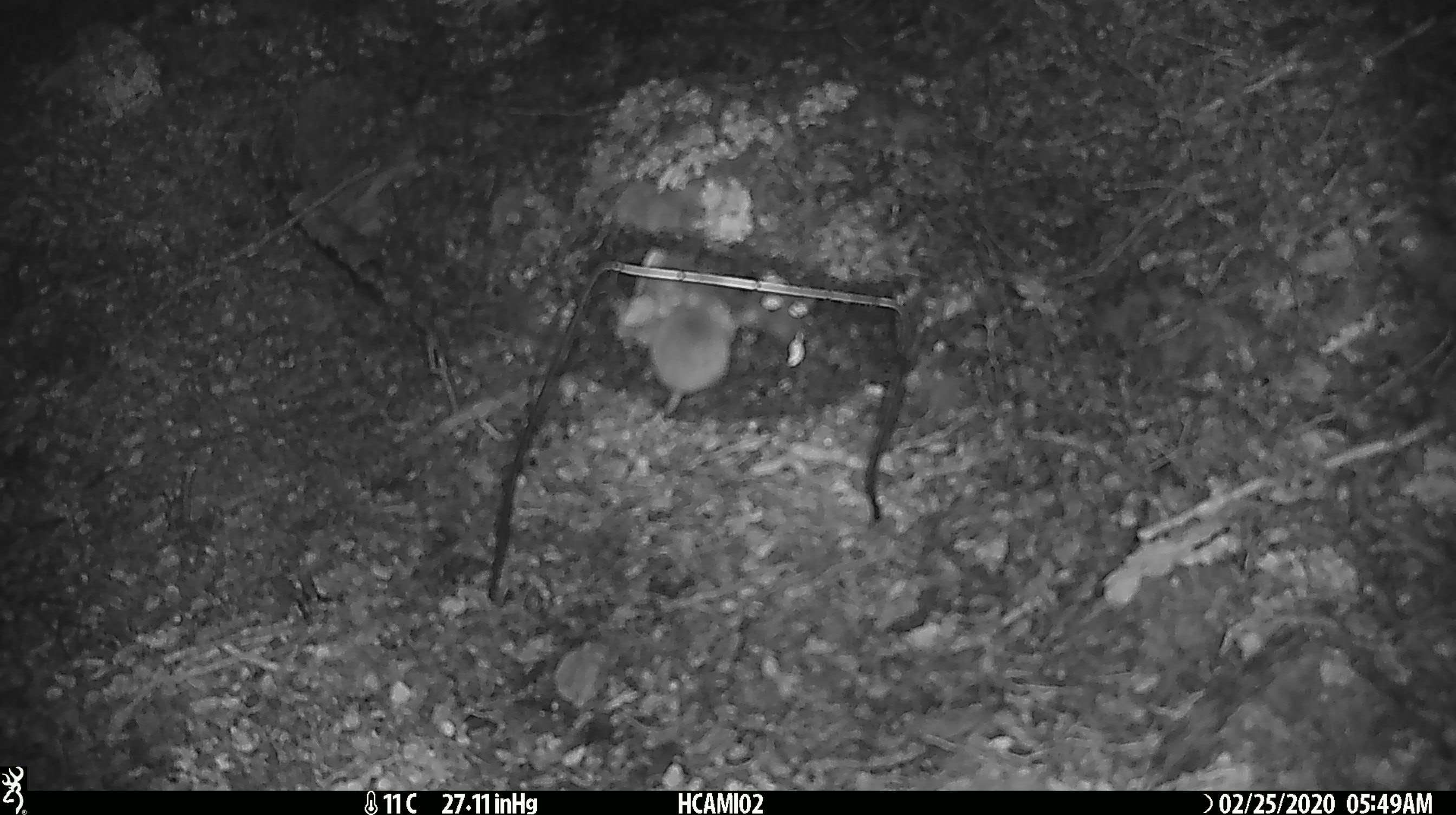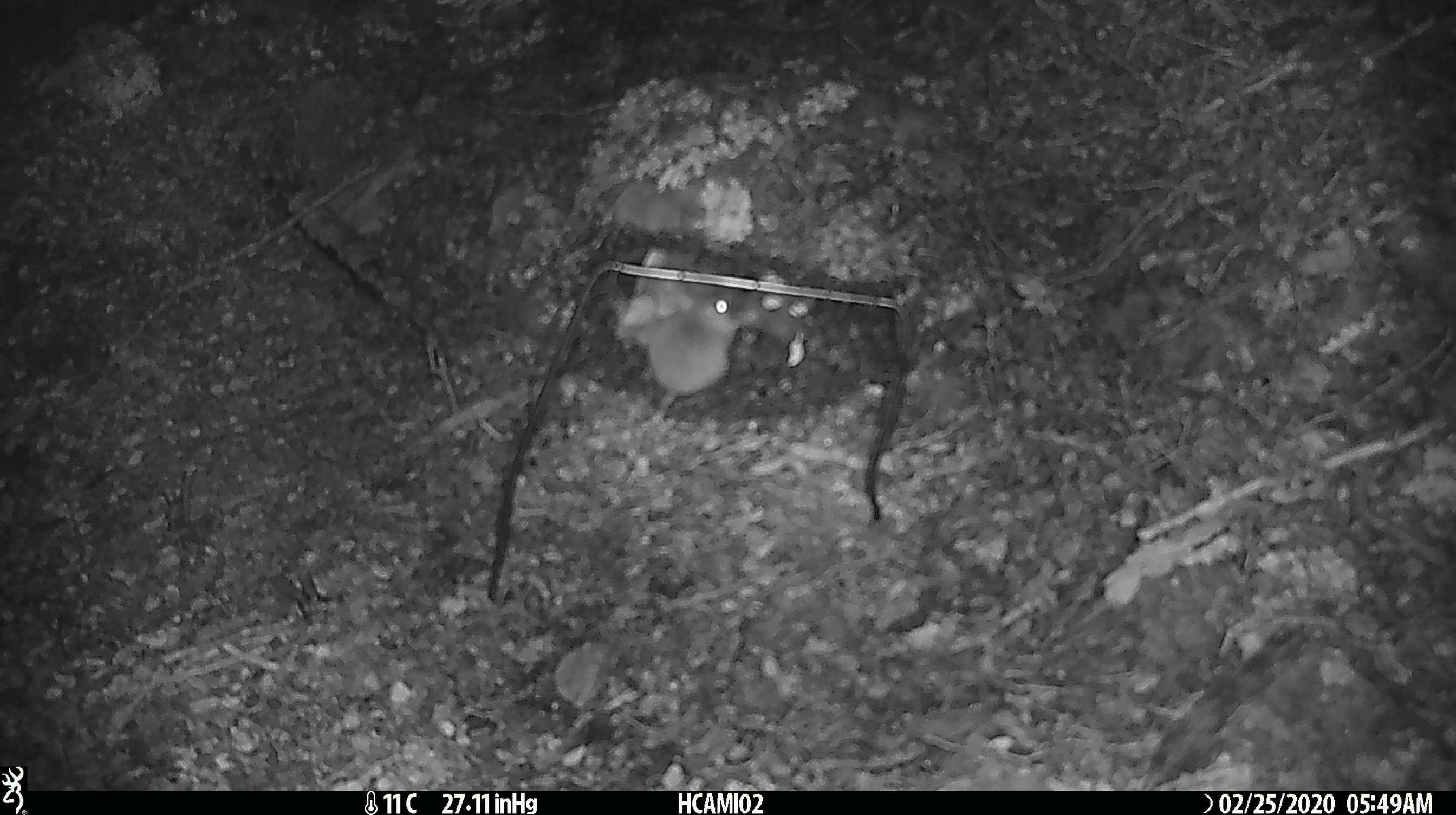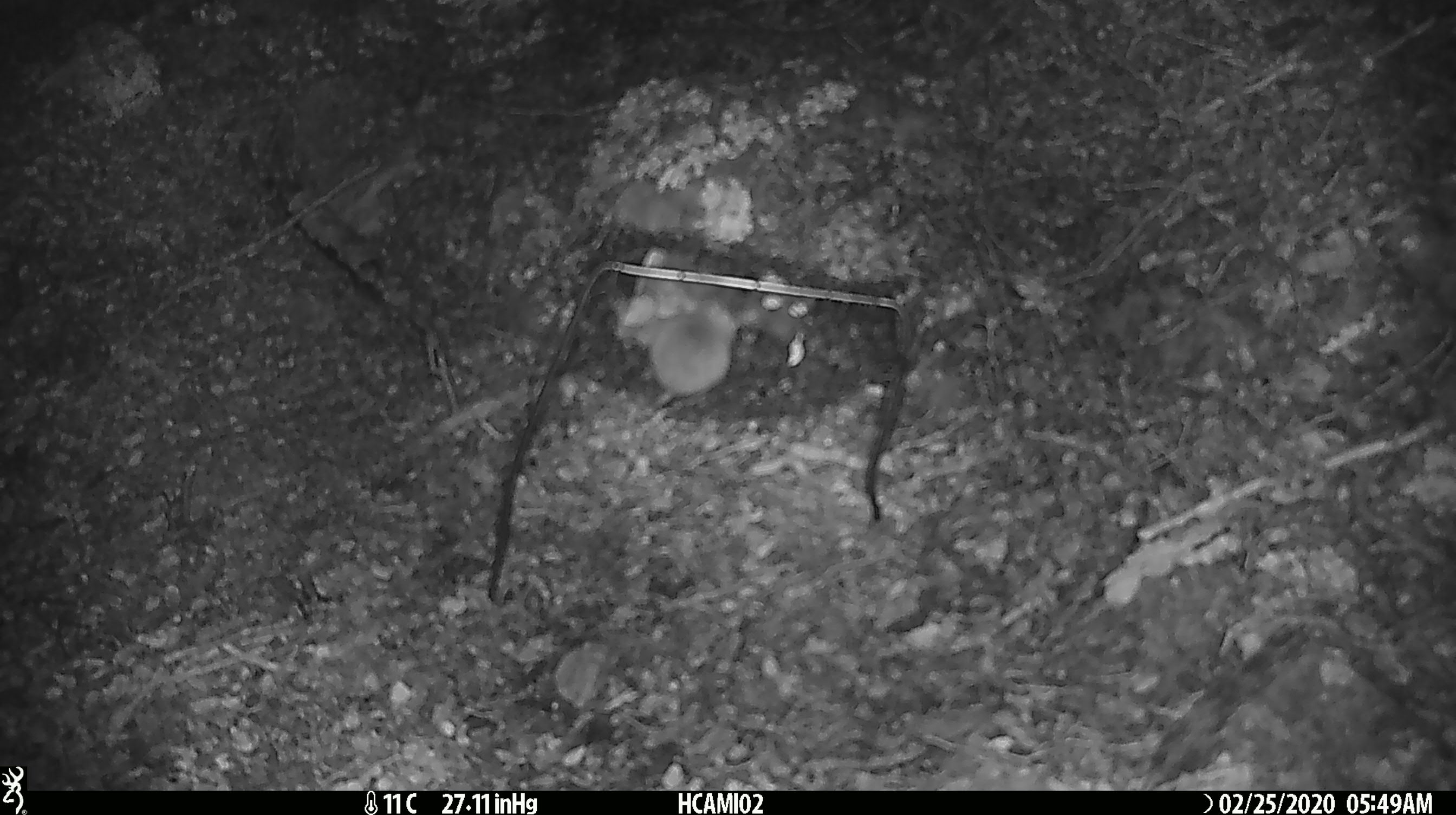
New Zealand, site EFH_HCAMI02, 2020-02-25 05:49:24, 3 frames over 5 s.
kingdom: Animalia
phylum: Chordata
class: Mammalia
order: Rodentia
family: Muridae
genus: Mus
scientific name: Mus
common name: mouse